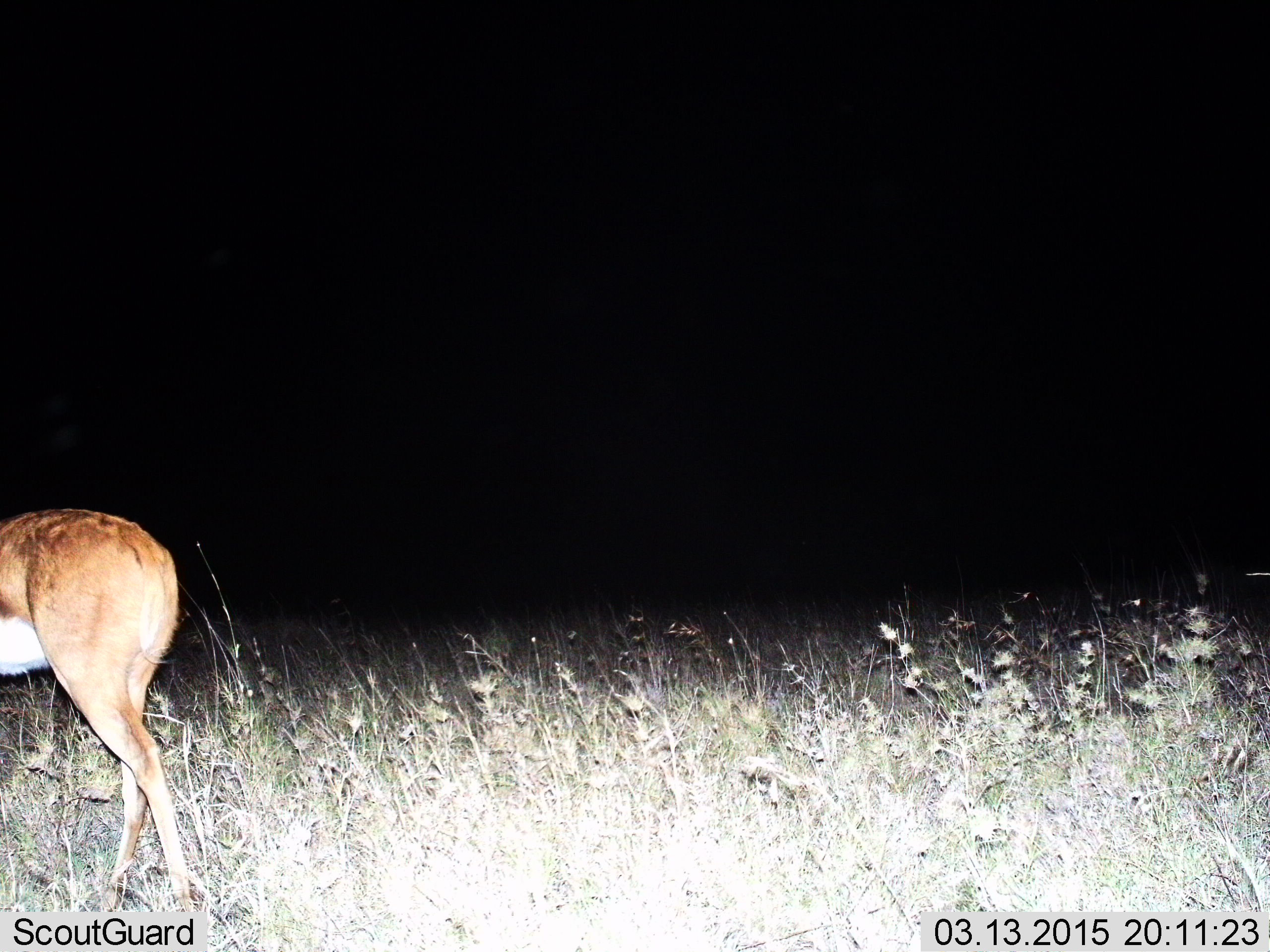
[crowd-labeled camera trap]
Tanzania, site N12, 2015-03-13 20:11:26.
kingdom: Animalia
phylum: Chordata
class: Mammalia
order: Artiodactyla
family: Bovidae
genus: Redunca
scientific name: Redunca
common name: reedbuck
Reedbuck (Redunca), count 1. Behavior (volunteer vote fractions): standing 90%, resting 0%, moving 10%, interacting 0%. Young present (vote fraction): 0%. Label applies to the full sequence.